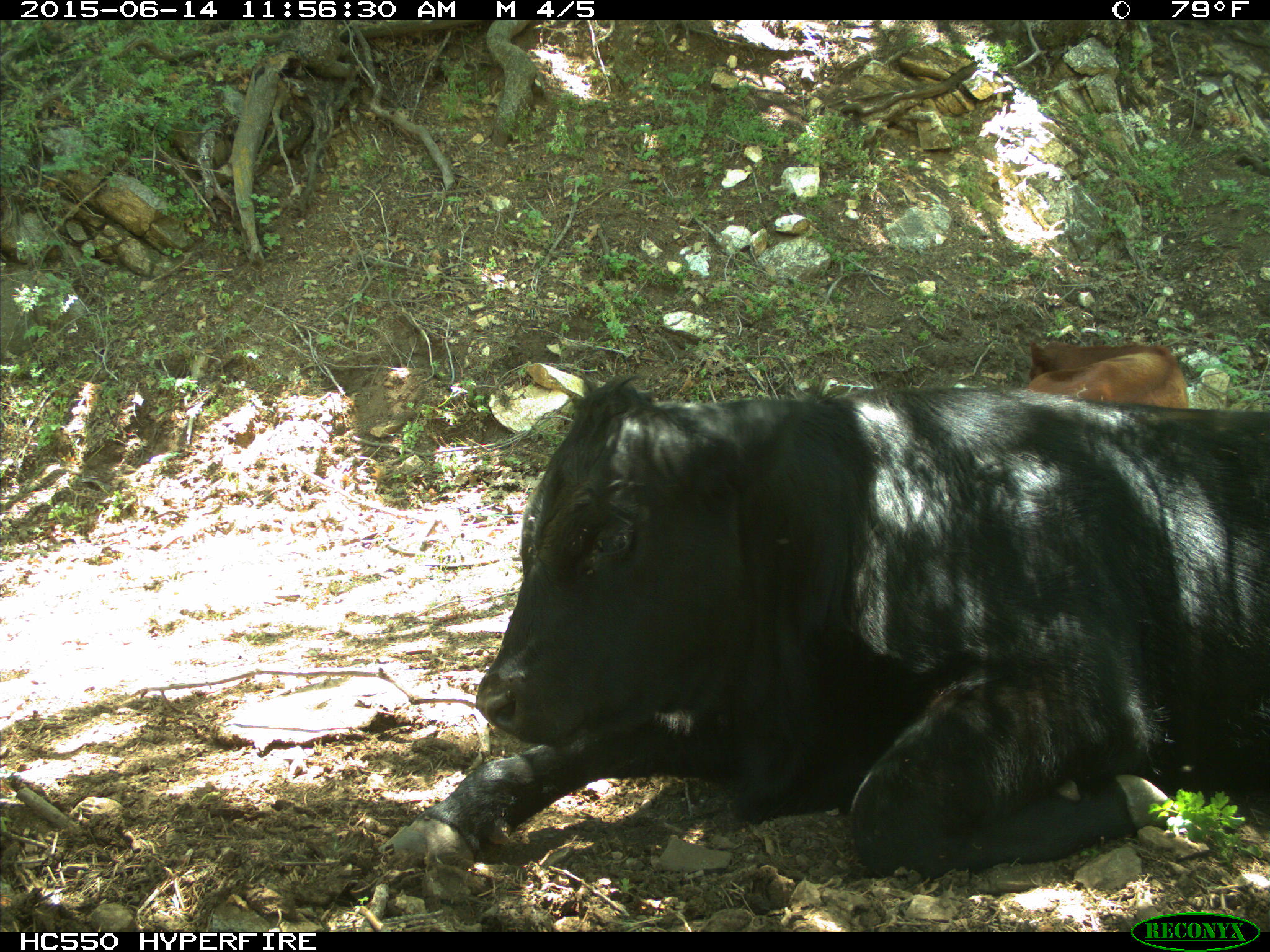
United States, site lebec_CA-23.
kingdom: Animalia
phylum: Chordata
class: Mammalia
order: Artiodactyla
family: Bovidae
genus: Bos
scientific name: Bos taurus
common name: domestic cow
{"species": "Bos taurus (domestic cow)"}